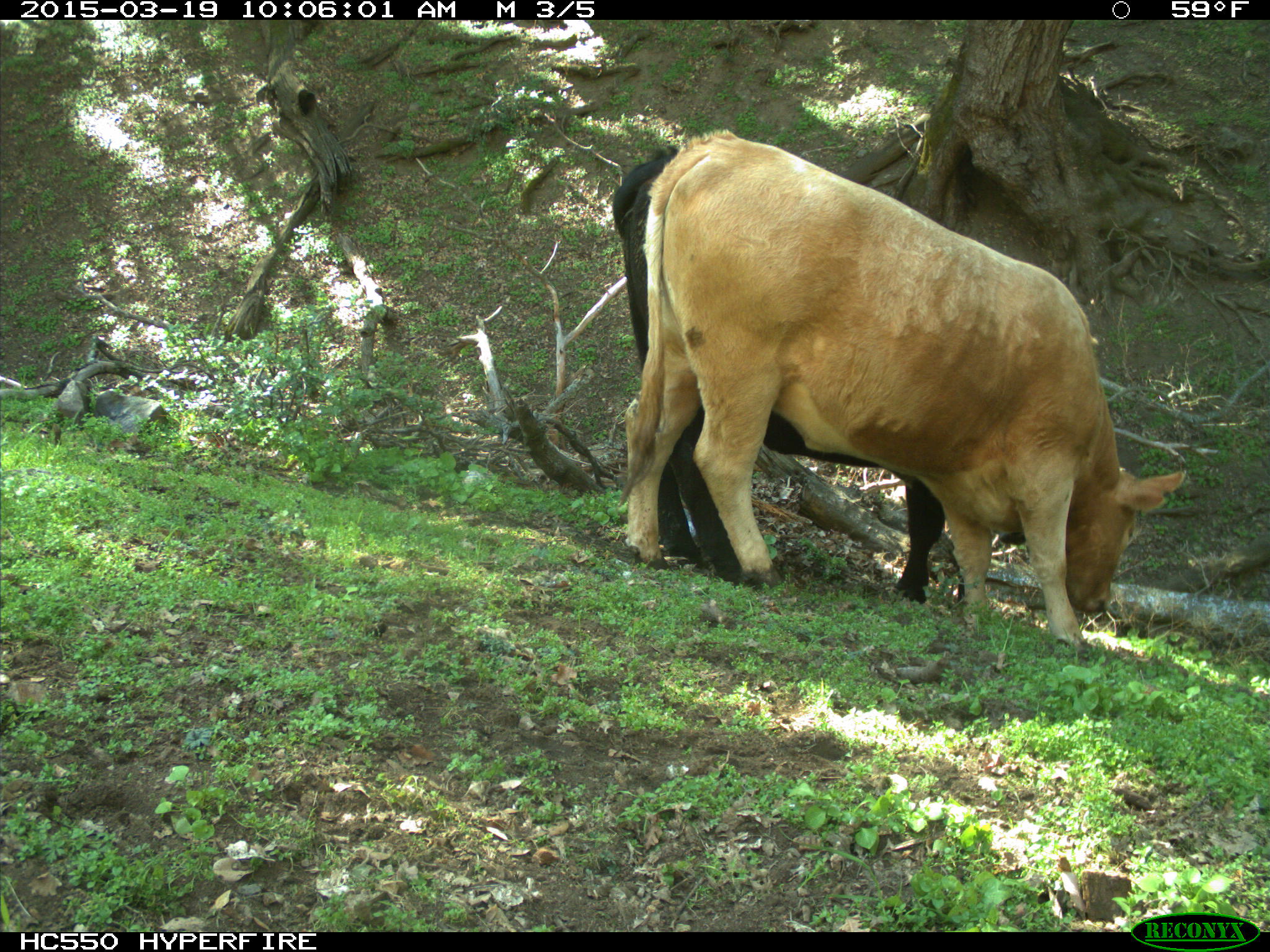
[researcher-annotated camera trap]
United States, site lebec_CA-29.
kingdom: Animalia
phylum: Chordata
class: Mammalia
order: Artiodactyla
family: Bovidae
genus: Bos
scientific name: Bos taurus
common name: domestic cow